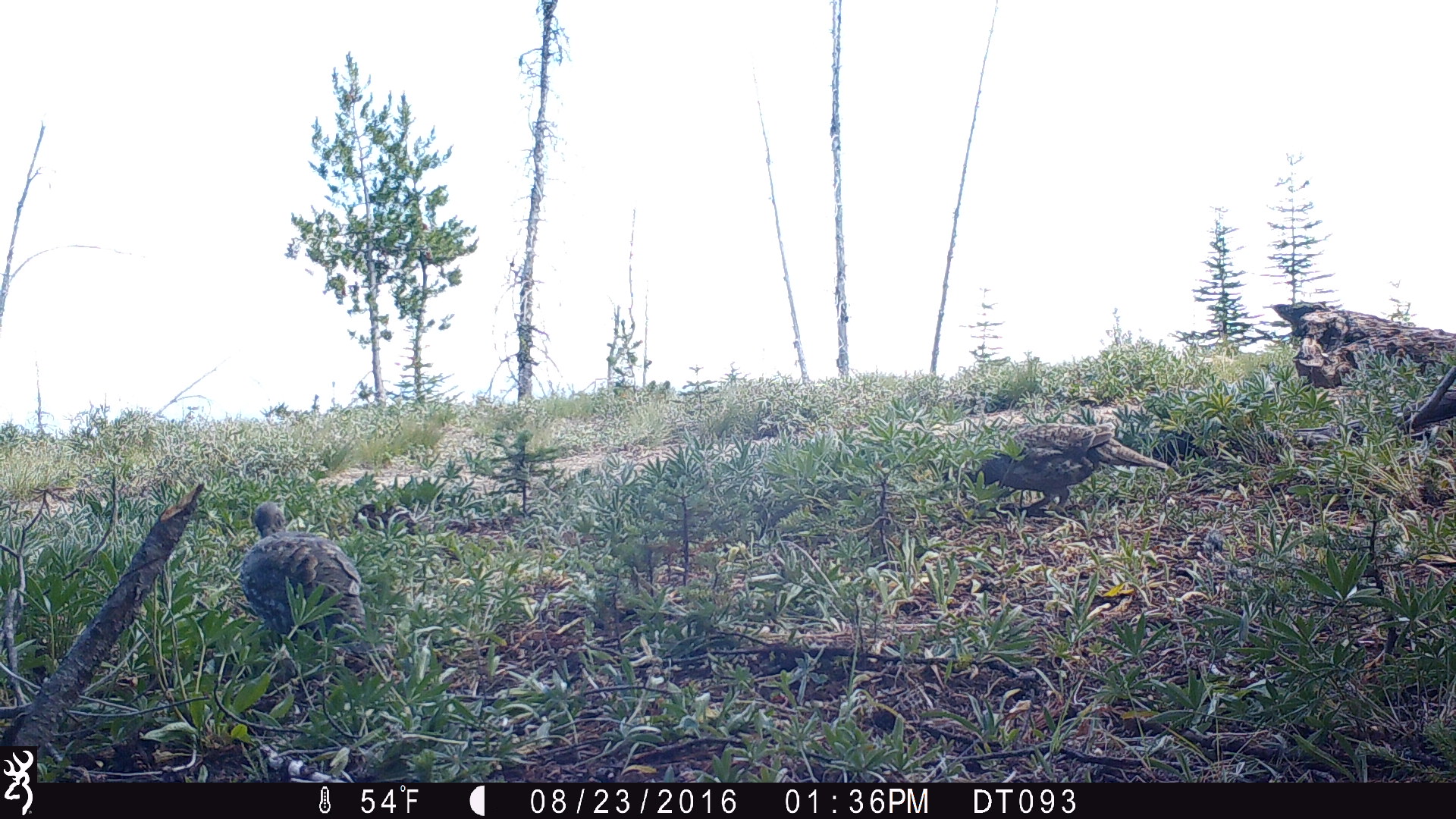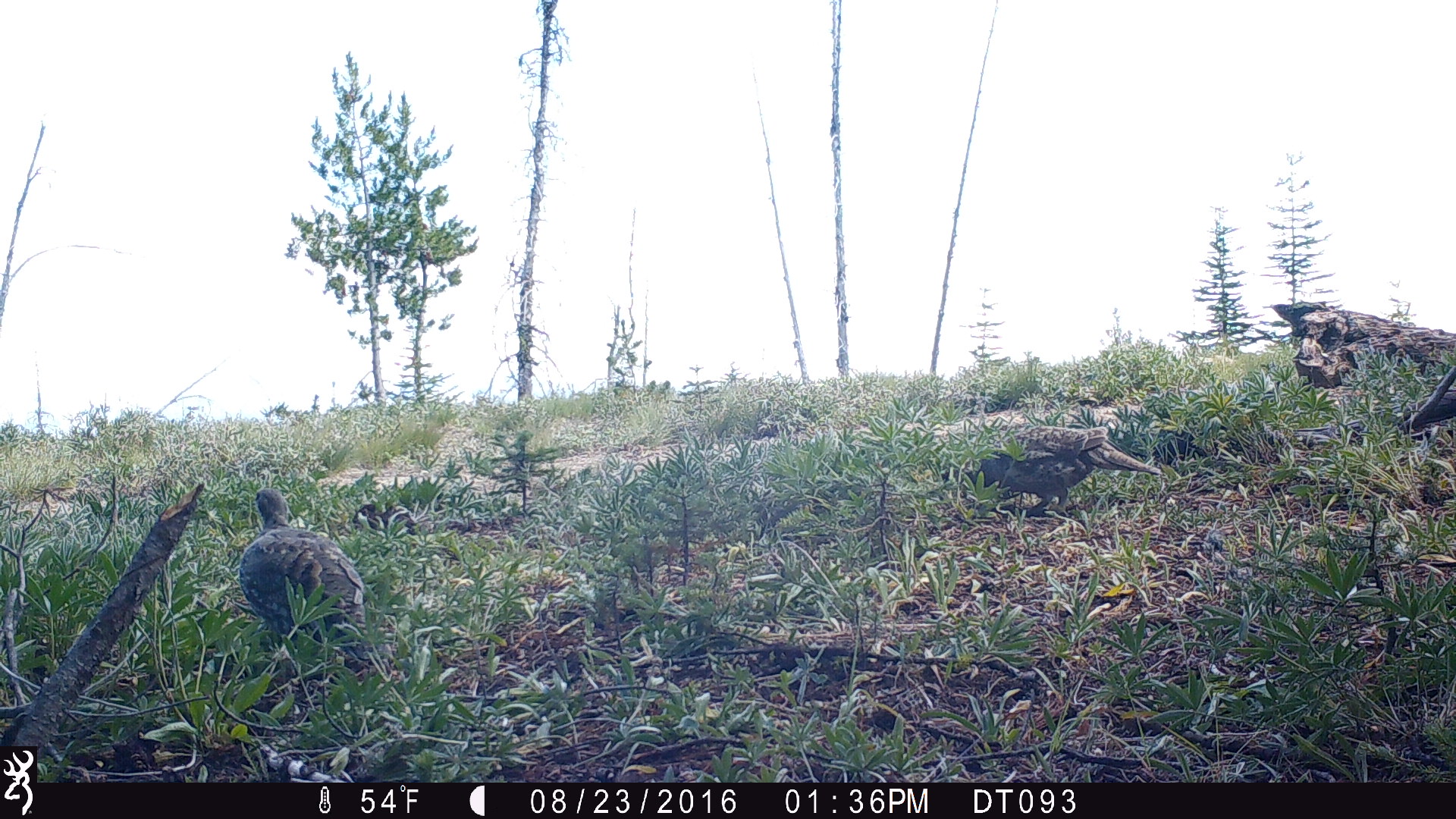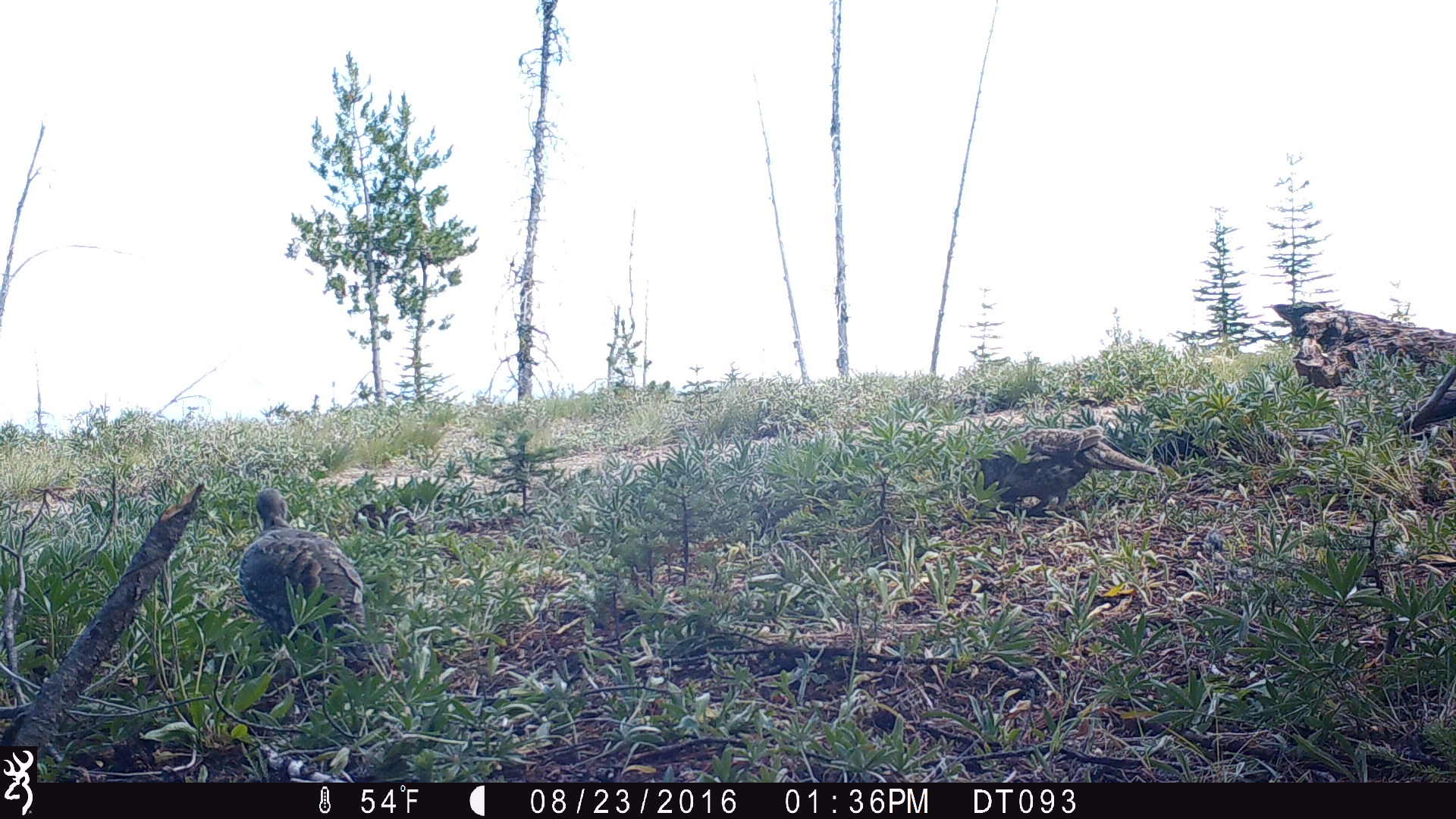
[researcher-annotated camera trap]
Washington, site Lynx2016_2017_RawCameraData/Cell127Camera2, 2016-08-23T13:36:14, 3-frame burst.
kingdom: Animalia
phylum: Chordata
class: Aves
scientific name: Aves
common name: birds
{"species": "Aves (birds)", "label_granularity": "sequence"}